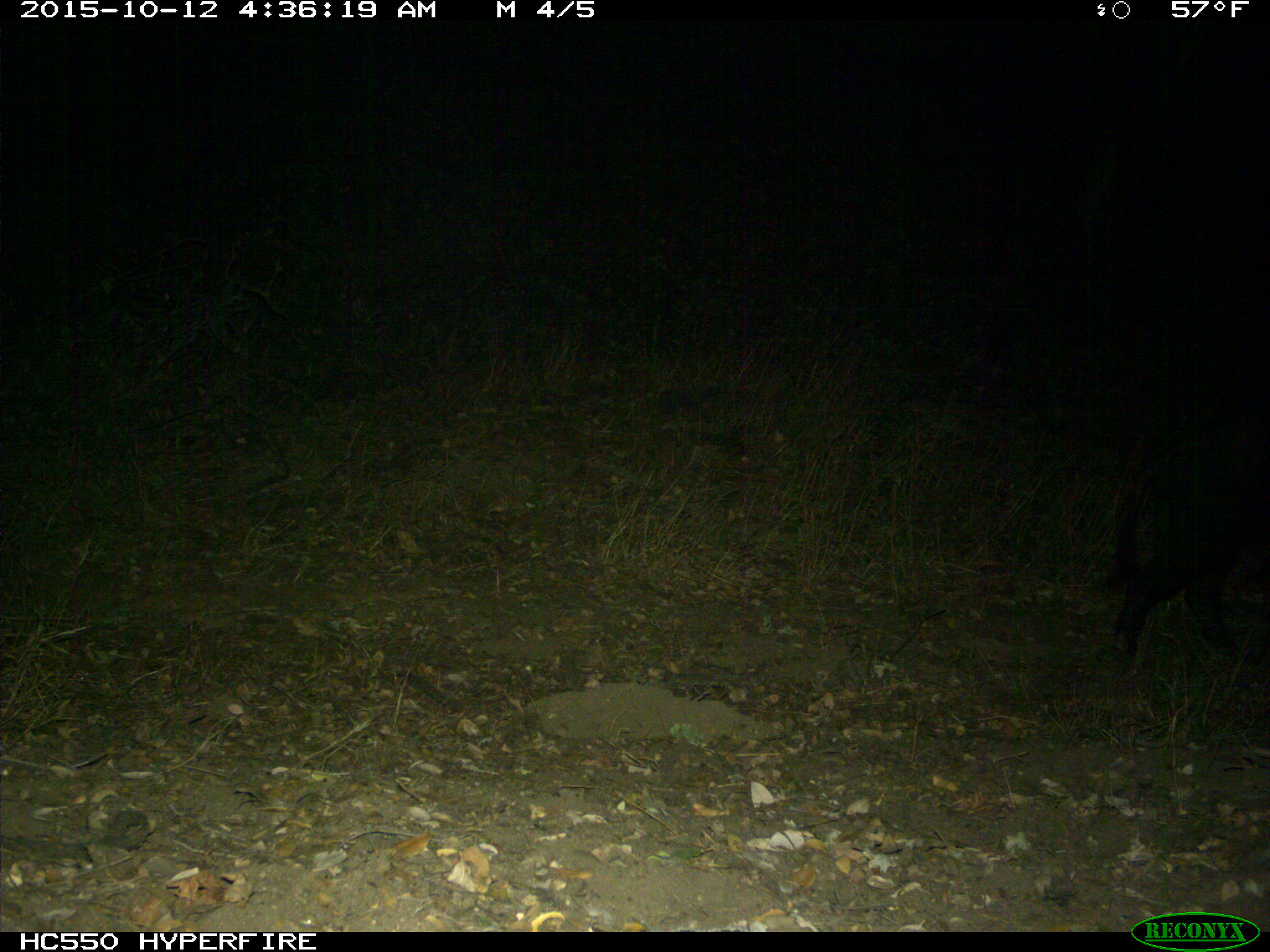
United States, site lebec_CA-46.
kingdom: Animalia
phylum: Chordata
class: Mammalia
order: Artiodactyla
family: Suidae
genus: Sus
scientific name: Sus scrofa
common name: wild boar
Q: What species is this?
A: Sus scrofa (wild boar).